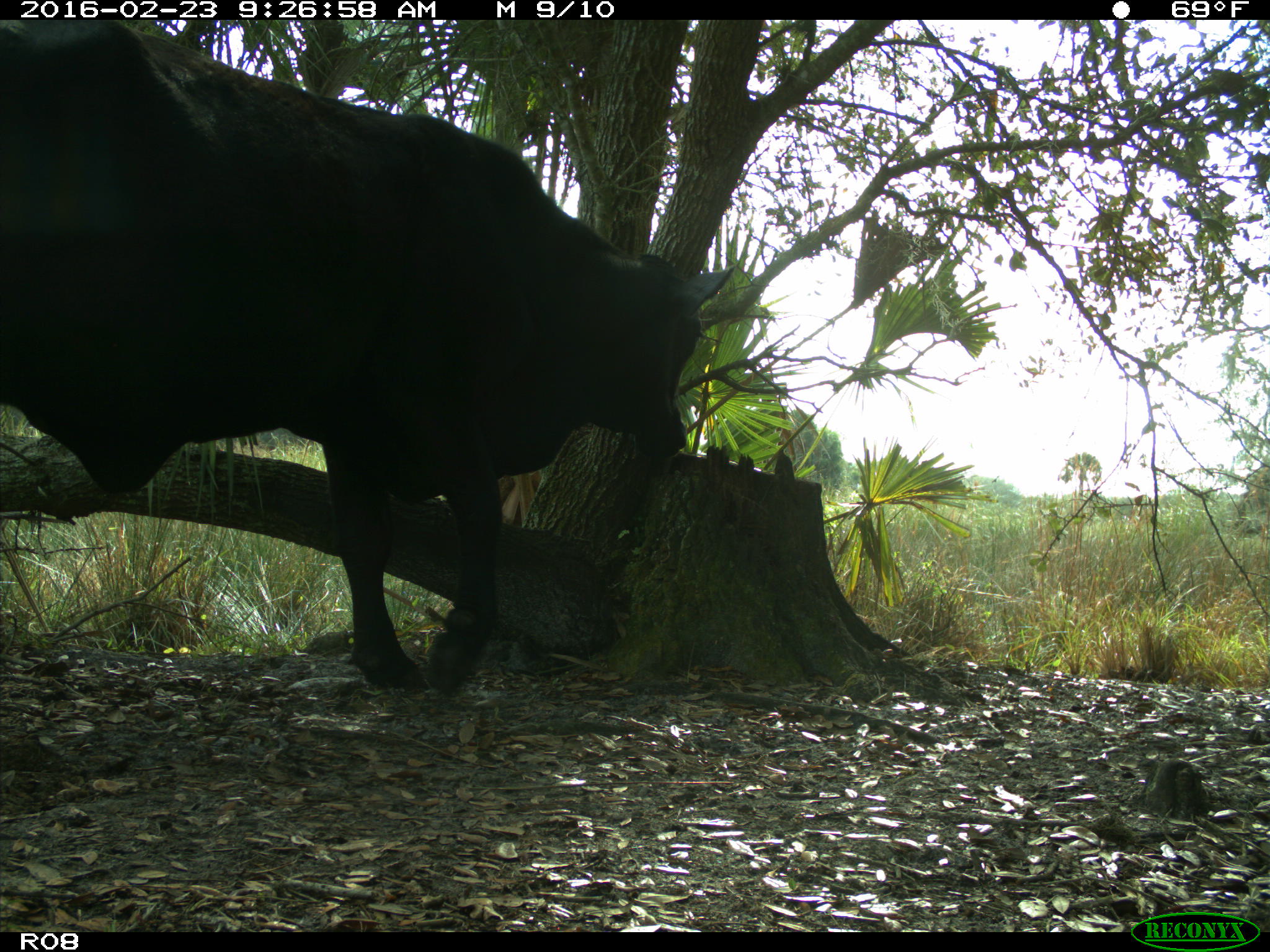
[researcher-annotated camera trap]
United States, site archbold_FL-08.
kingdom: Animalia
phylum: Chordata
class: Mammalia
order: Artiodactyla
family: Bovidae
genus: Bos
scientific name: Bos taurus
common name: domestic cow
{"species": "Bos taurus (domestic cow)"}